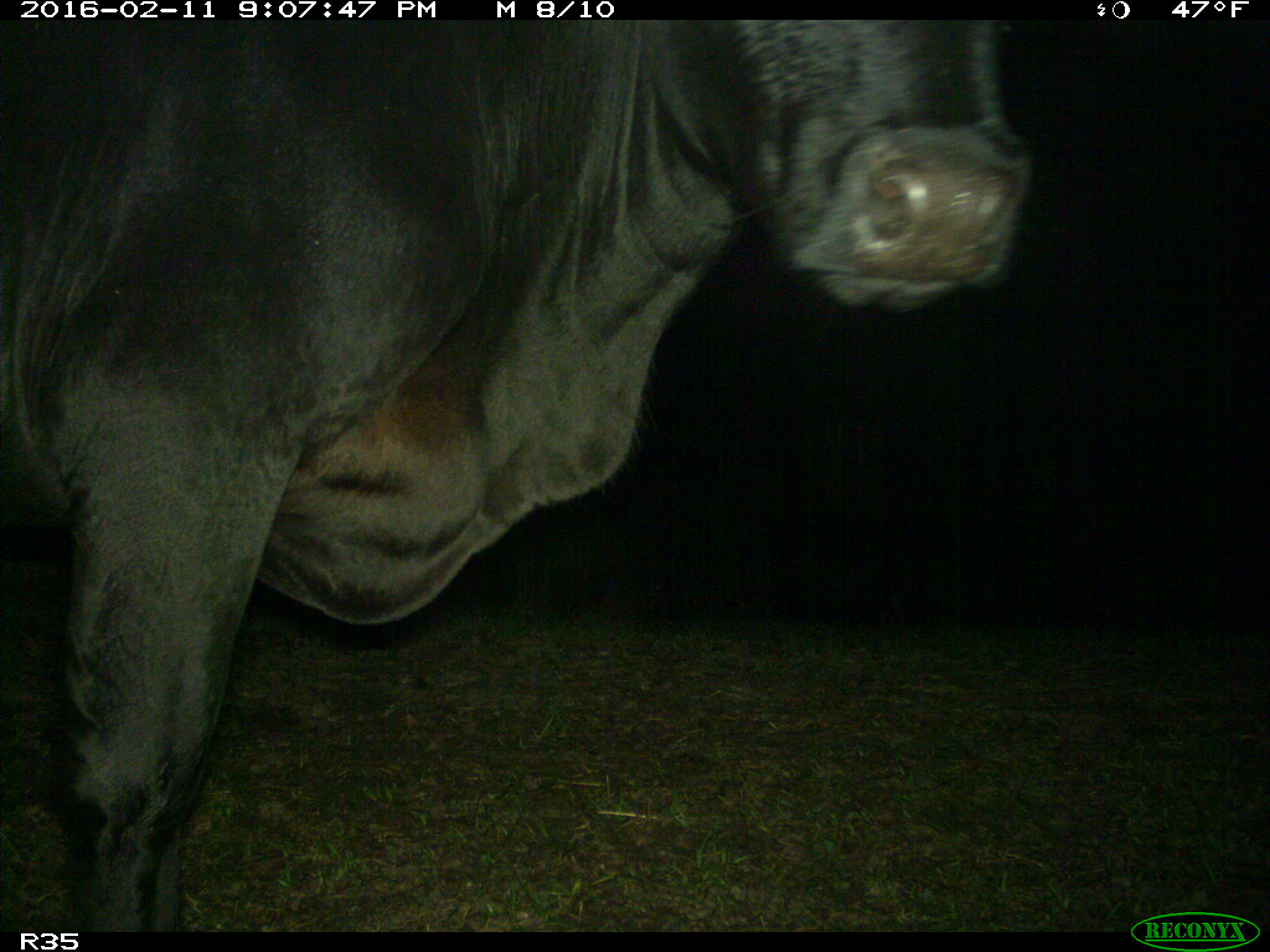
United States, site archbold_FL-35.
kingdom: Animalia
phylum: Chordata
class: Mammalia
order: Artiodactyla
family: Bovidae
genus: Bos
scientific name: Bos taurus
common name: domestic cow